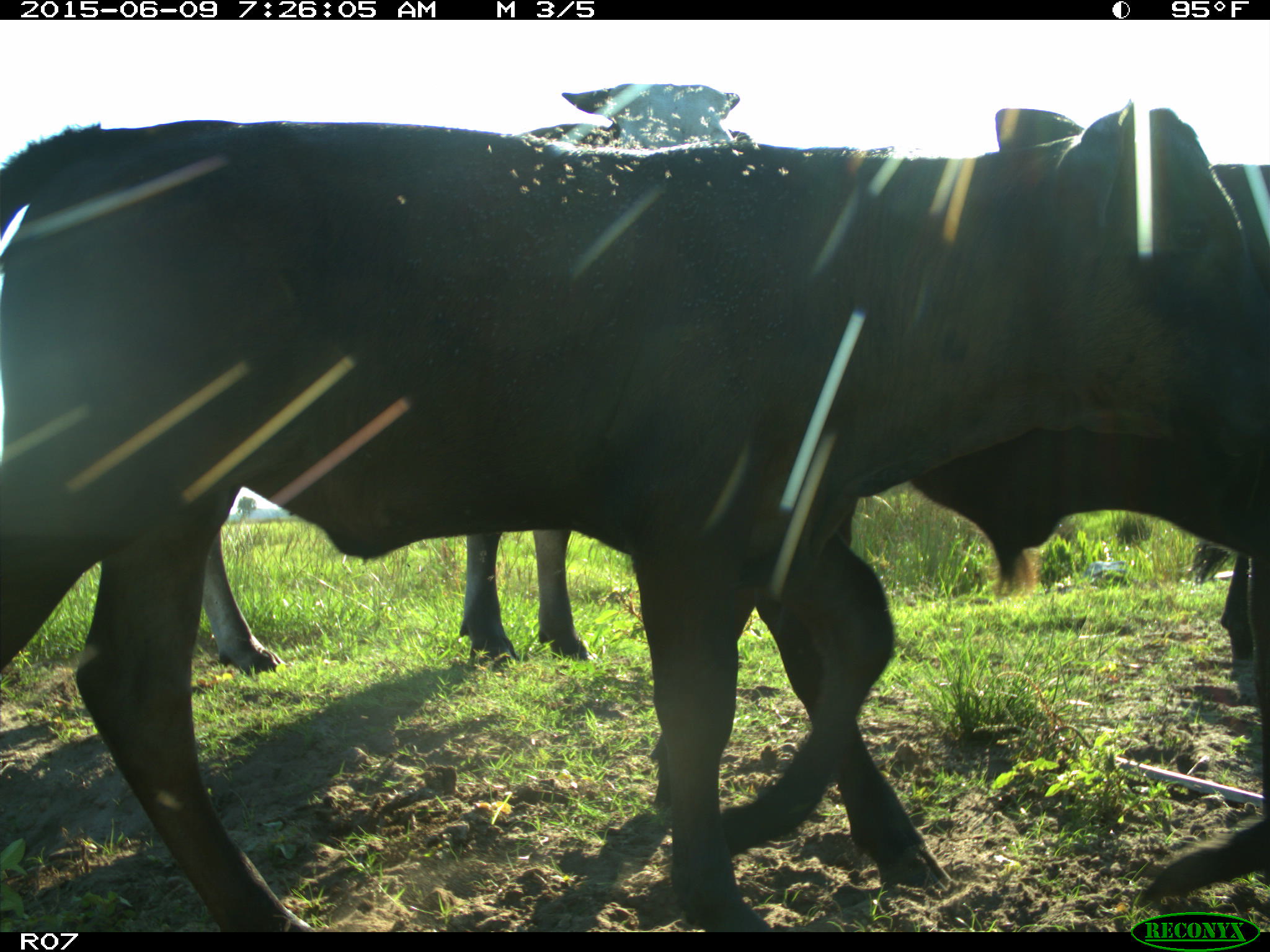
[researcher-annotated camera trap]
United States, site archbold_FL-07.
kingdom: Animalia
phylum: Chordata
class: Mammalia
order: Artiodactyla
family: Bovidae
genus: Bos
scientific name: Bos taurus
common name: domestic cow